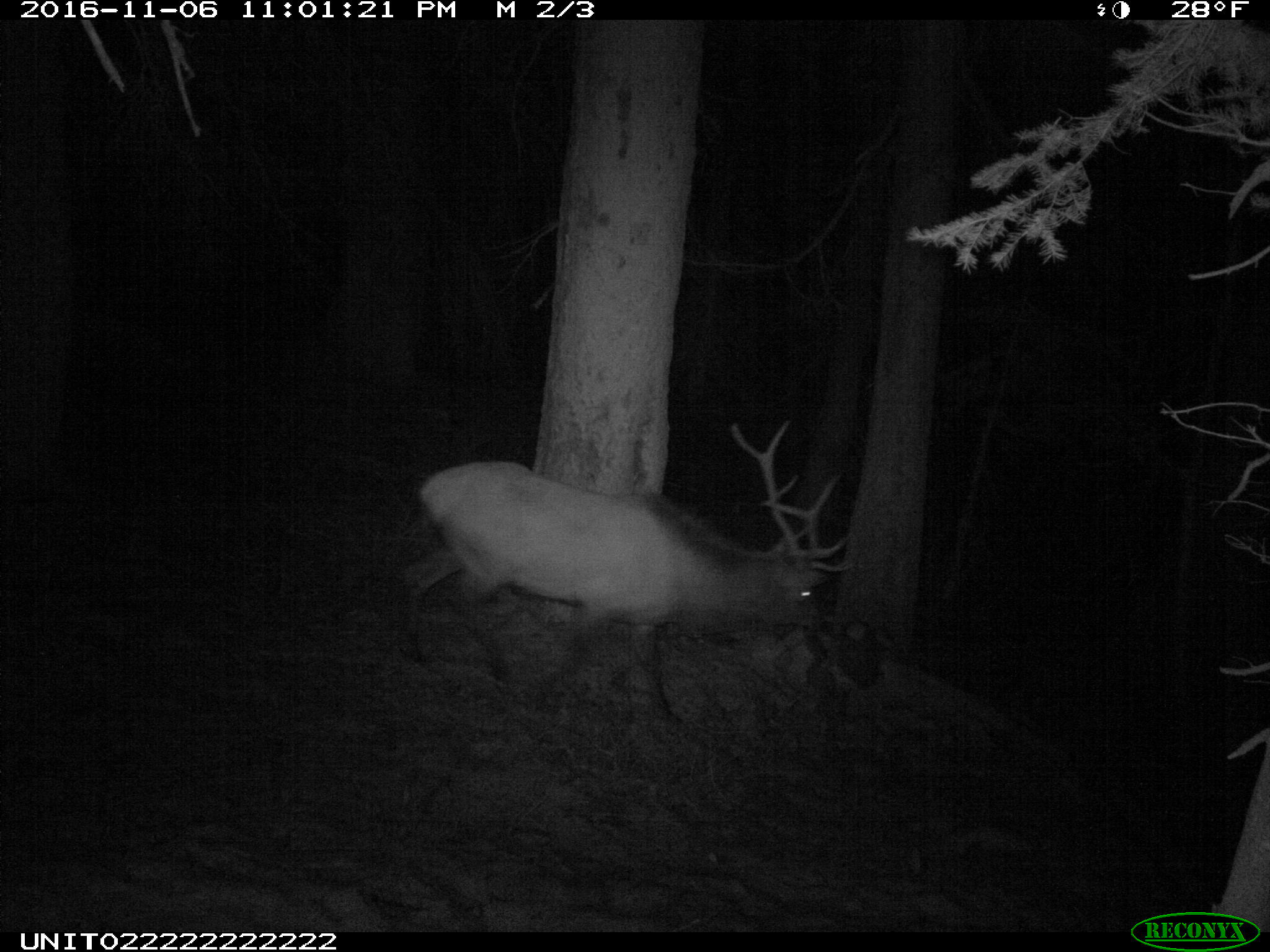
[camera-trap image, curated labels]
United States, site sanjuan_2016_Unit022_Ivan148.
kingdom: Animalia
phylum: Chordata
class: Mammalia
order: Artiodactyla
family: Cervidae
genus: Cervus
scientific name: Cervus elaphus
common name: red deer